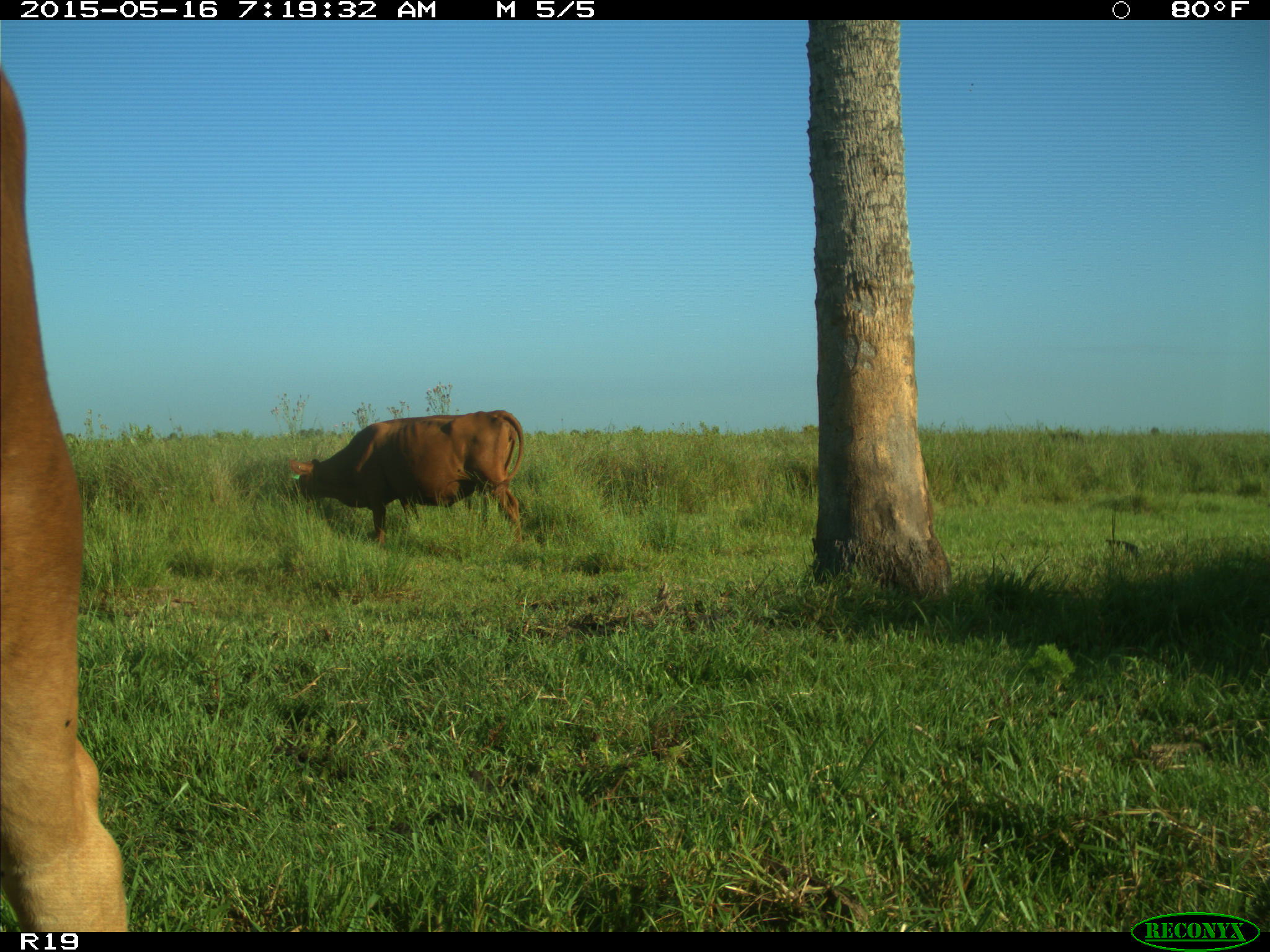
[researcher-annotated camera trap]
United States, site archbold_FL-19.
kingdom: Animalia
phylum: Chordata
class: Mammalia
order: Artiodactyla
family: Bovidae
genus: Bos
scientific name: Bos taurus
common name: domestic cow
Bos taurus (domestic cow).